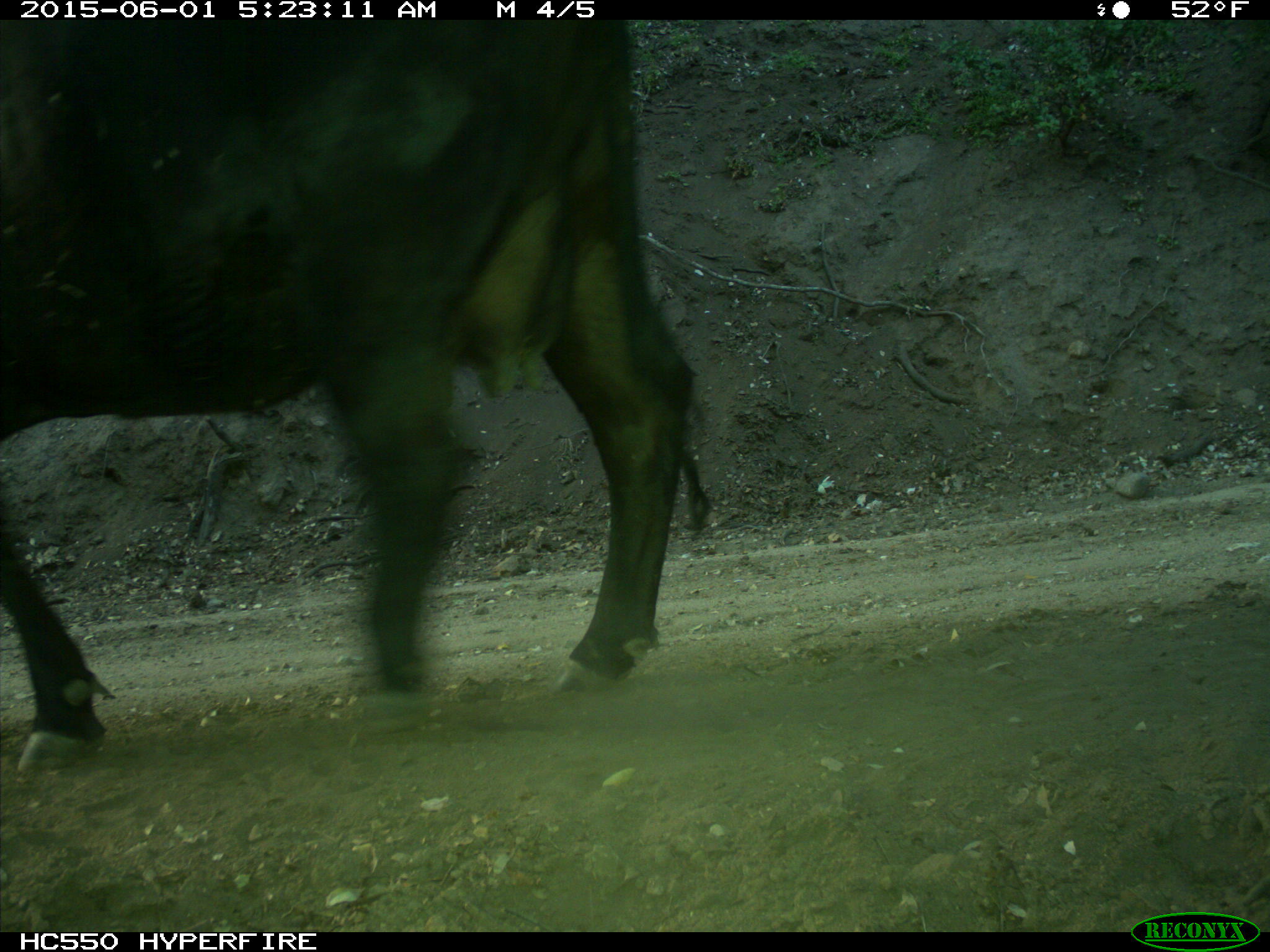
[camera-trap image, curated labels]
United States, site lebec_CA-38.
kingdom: Animalia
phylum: Chordata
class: Mammalia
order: Artiodactyla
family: Bovidae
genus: Bos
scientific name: Bos taurus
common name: domestic cow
Bos taurus (domestic cow).